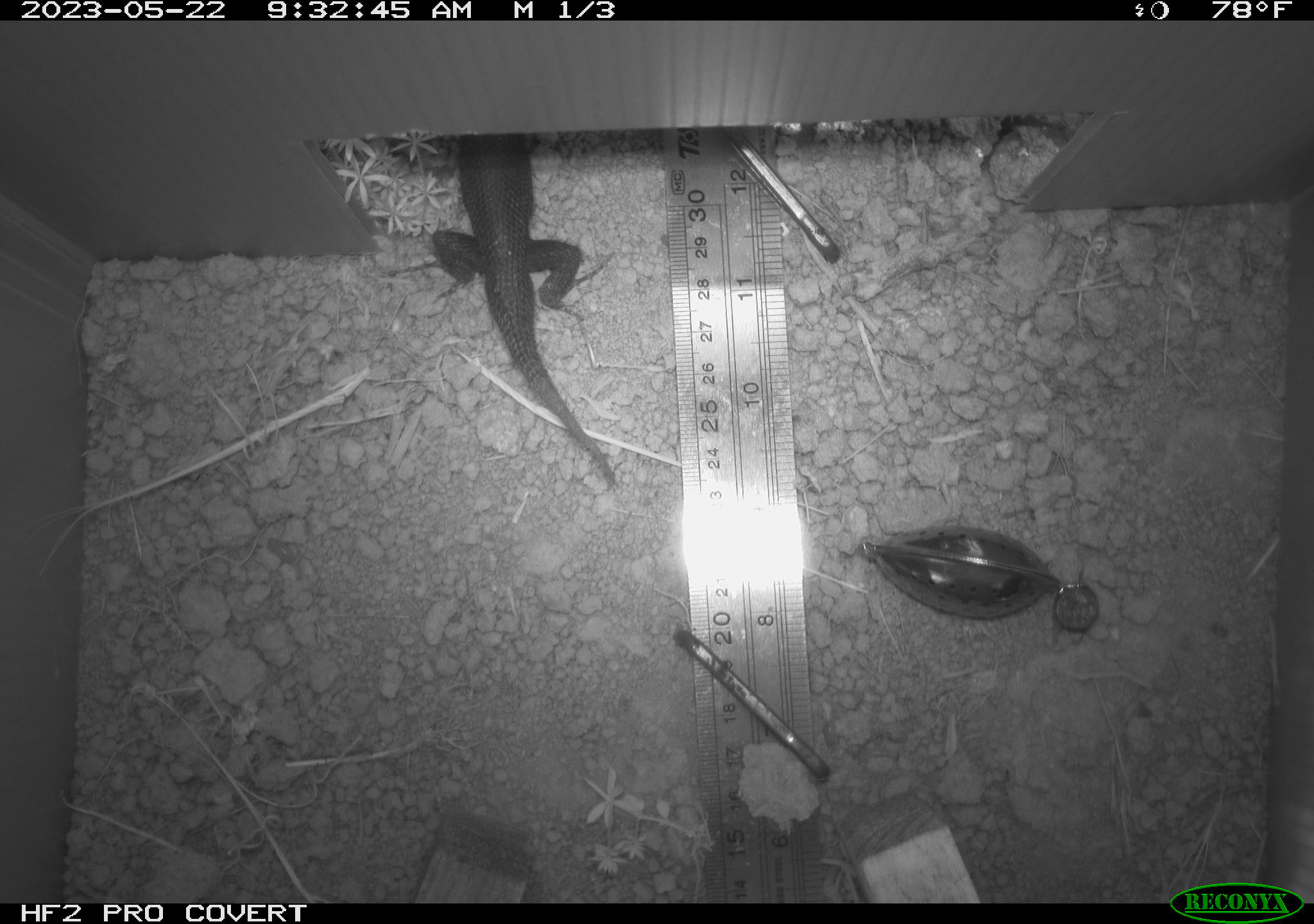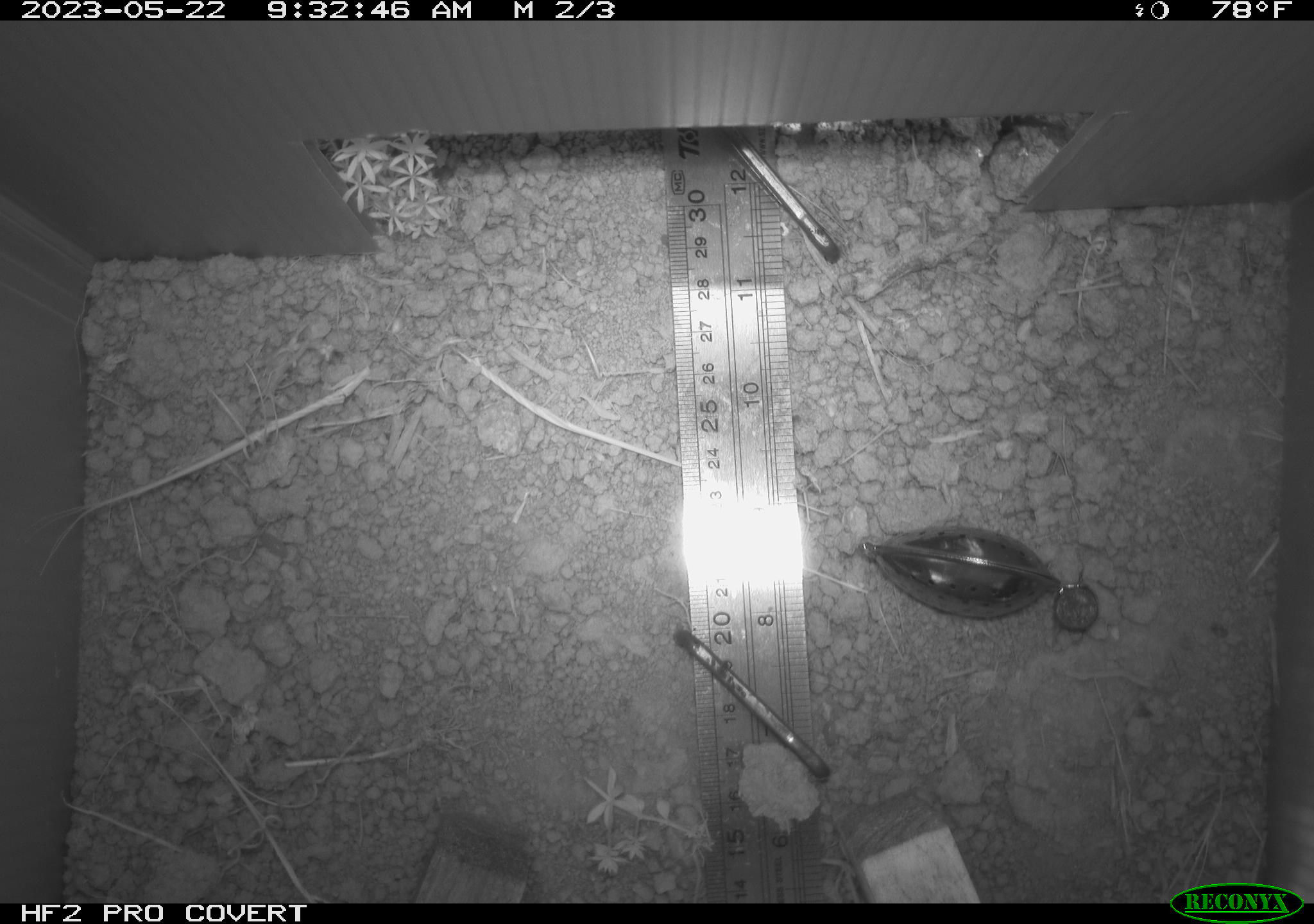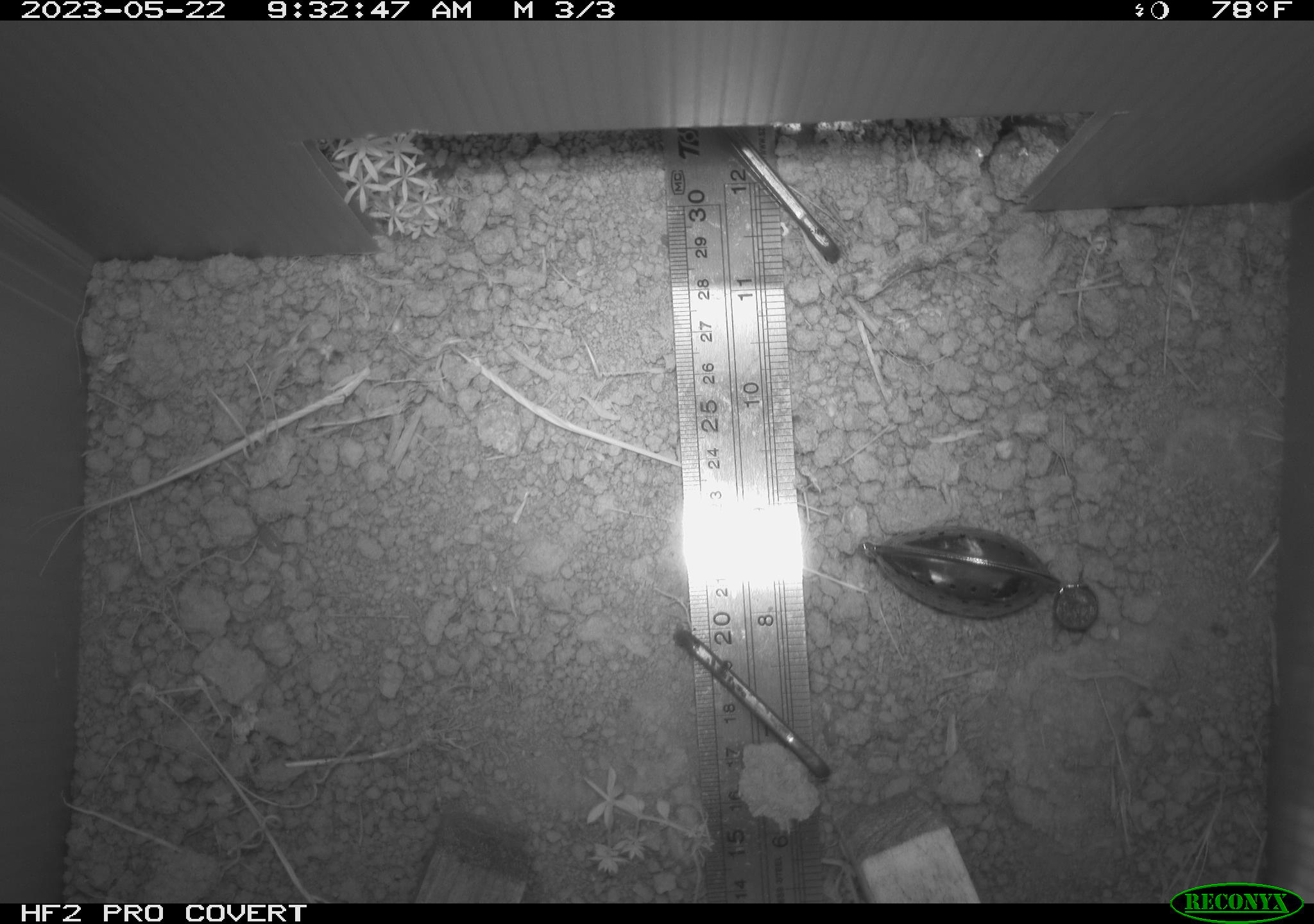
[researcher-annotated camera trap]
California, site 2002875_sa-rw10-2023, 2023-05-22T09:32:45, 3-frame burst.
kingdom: Animalia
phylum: Chordata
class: Reptilia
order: Squamata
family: Phrynosomatidae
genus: Sceloporus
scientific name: Sceloporus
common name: spiny lizards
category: sceloporus species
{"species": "sceloporus species (spiny lizards) (Sceloporus)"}